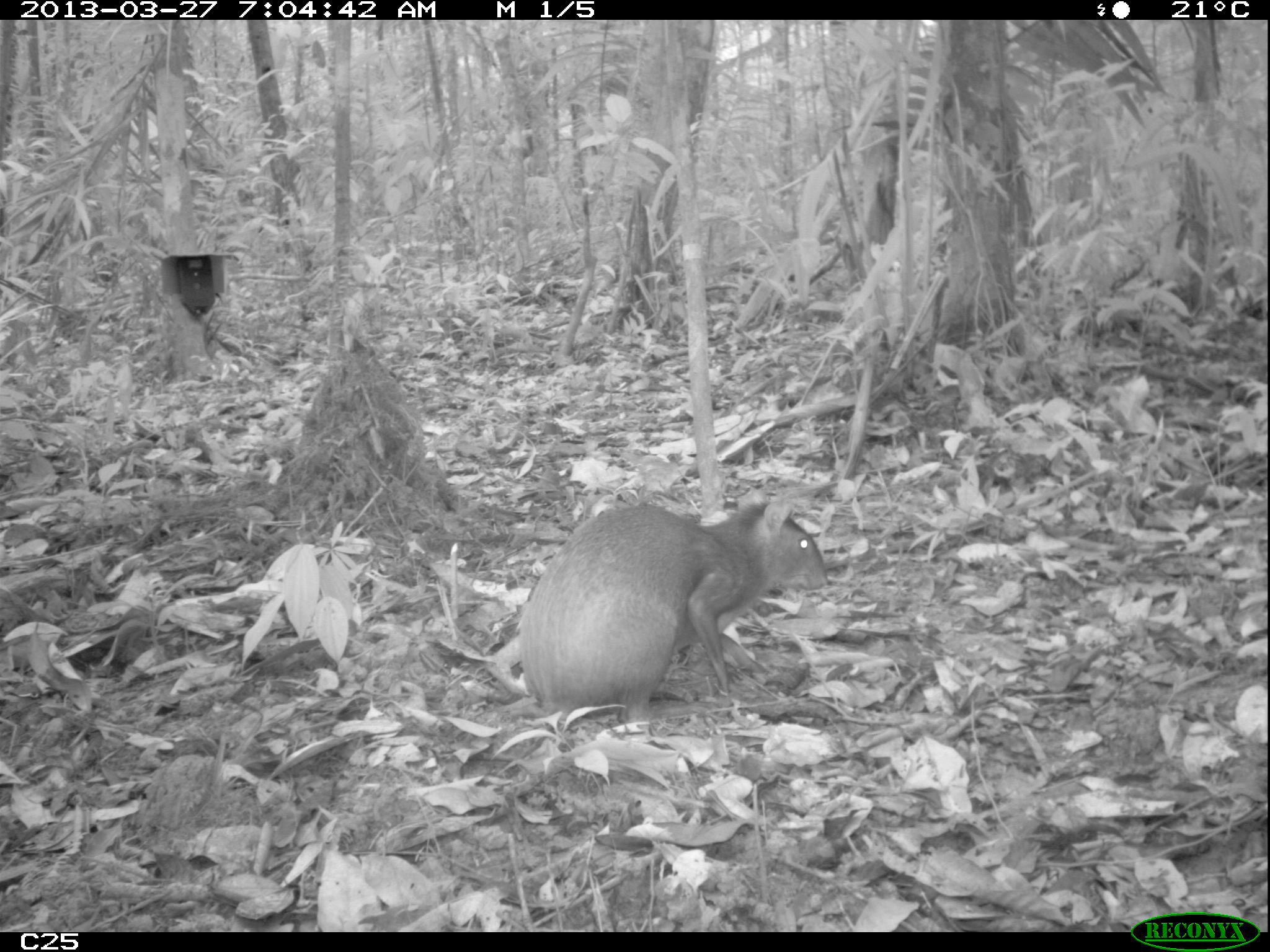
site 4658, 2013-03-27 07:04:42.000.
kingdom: Animalia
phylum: Chordata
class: Mammalia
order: Rodentia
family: Dasyproctidae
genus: Dasyprocta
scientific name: Dasyprocta leporina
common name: red-rumped agouti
Dasyprocta leporina (red-rumped agouti), count 1, age adult.